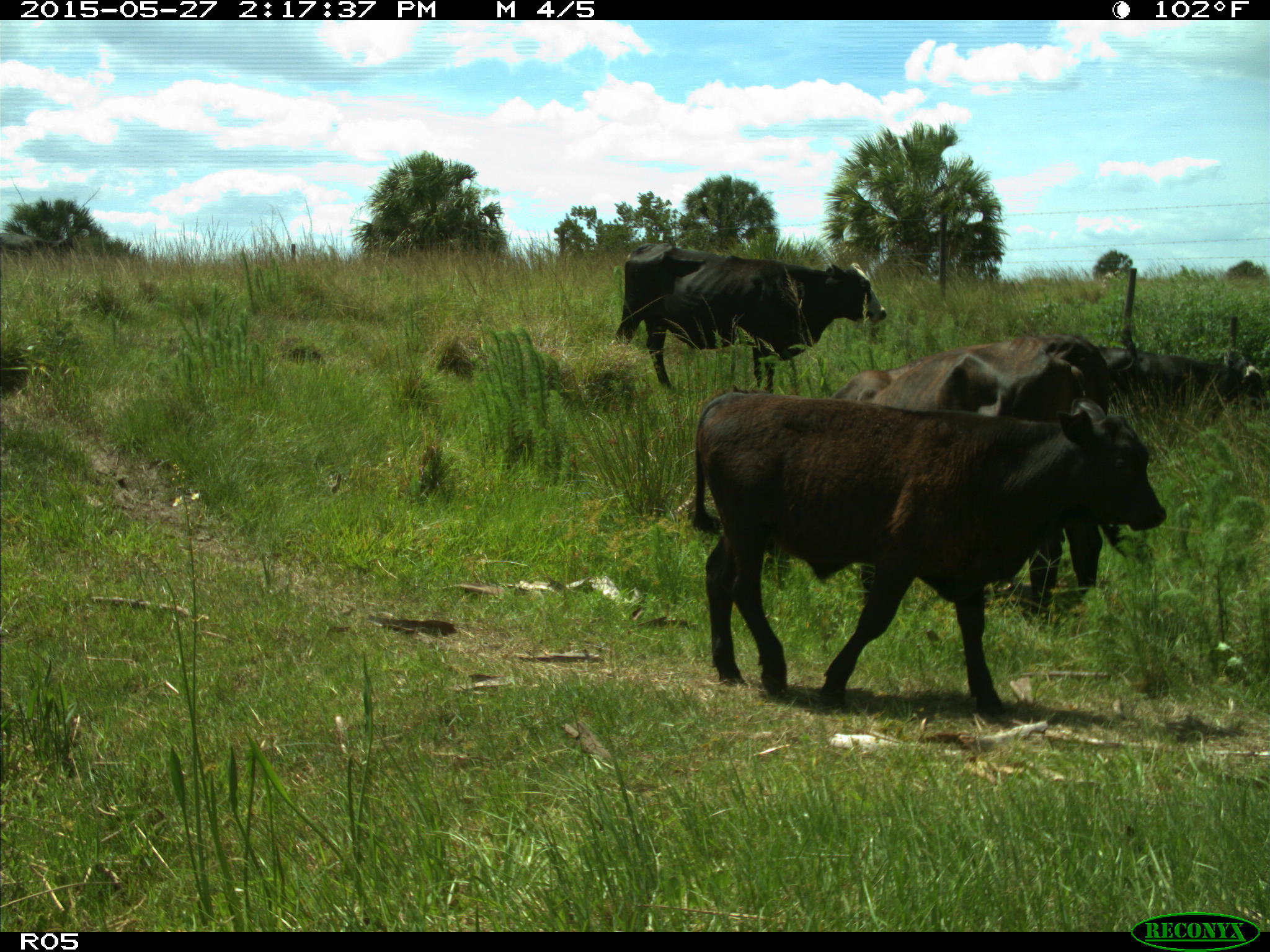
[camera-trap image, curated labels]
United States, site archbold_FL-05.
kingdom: Animalia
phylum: Chordata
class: Mammalia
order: Artiodactyla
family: Bovidae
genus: Bos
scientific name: Bos taurus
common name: domestic cow